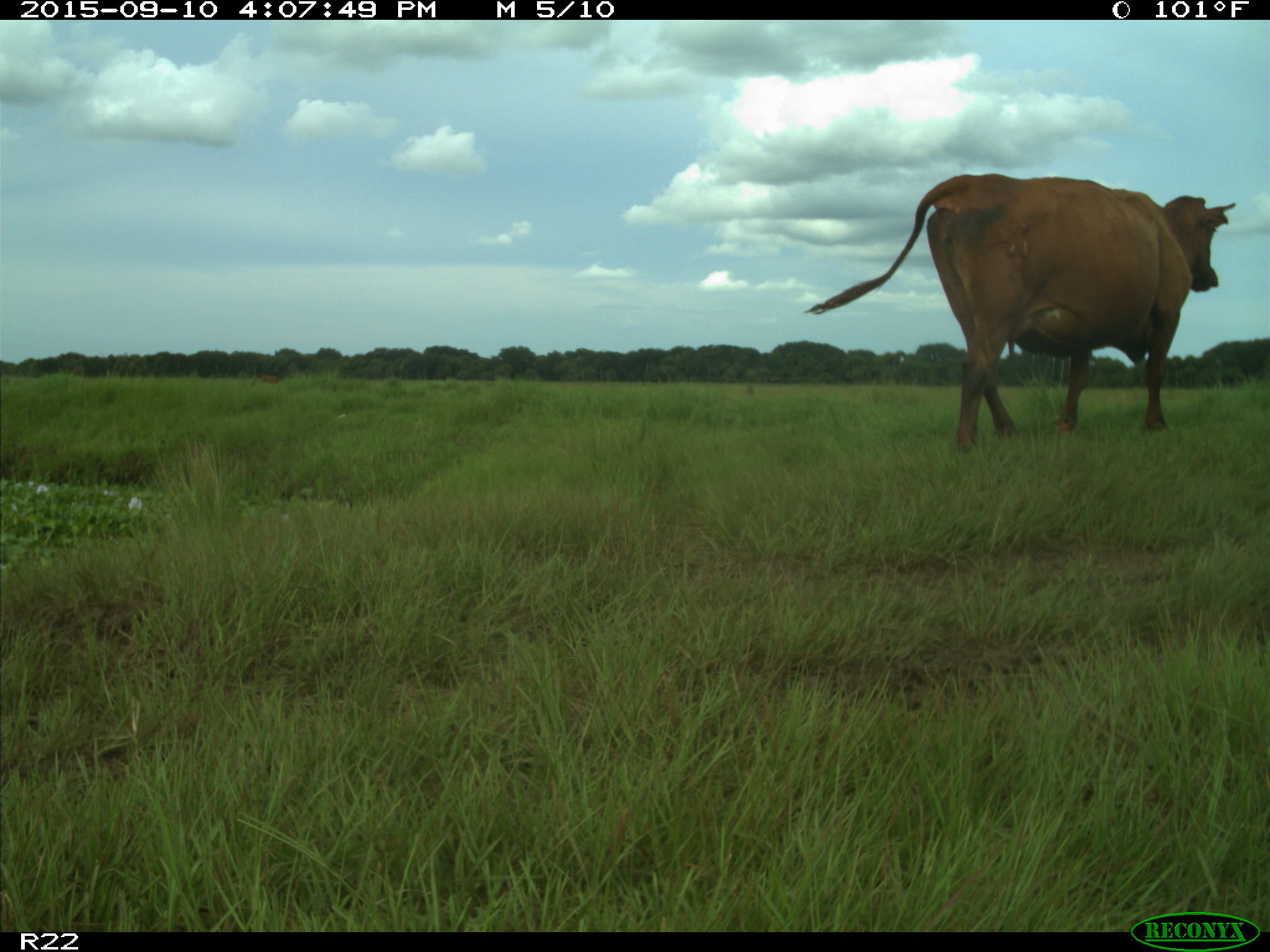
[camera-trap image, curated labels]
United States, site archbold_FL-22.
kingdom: Animalia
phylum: Chordata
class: Mammalia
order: Artiodactyla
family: Bovidae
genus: Bos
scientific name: Bos taurus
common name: domestic cow